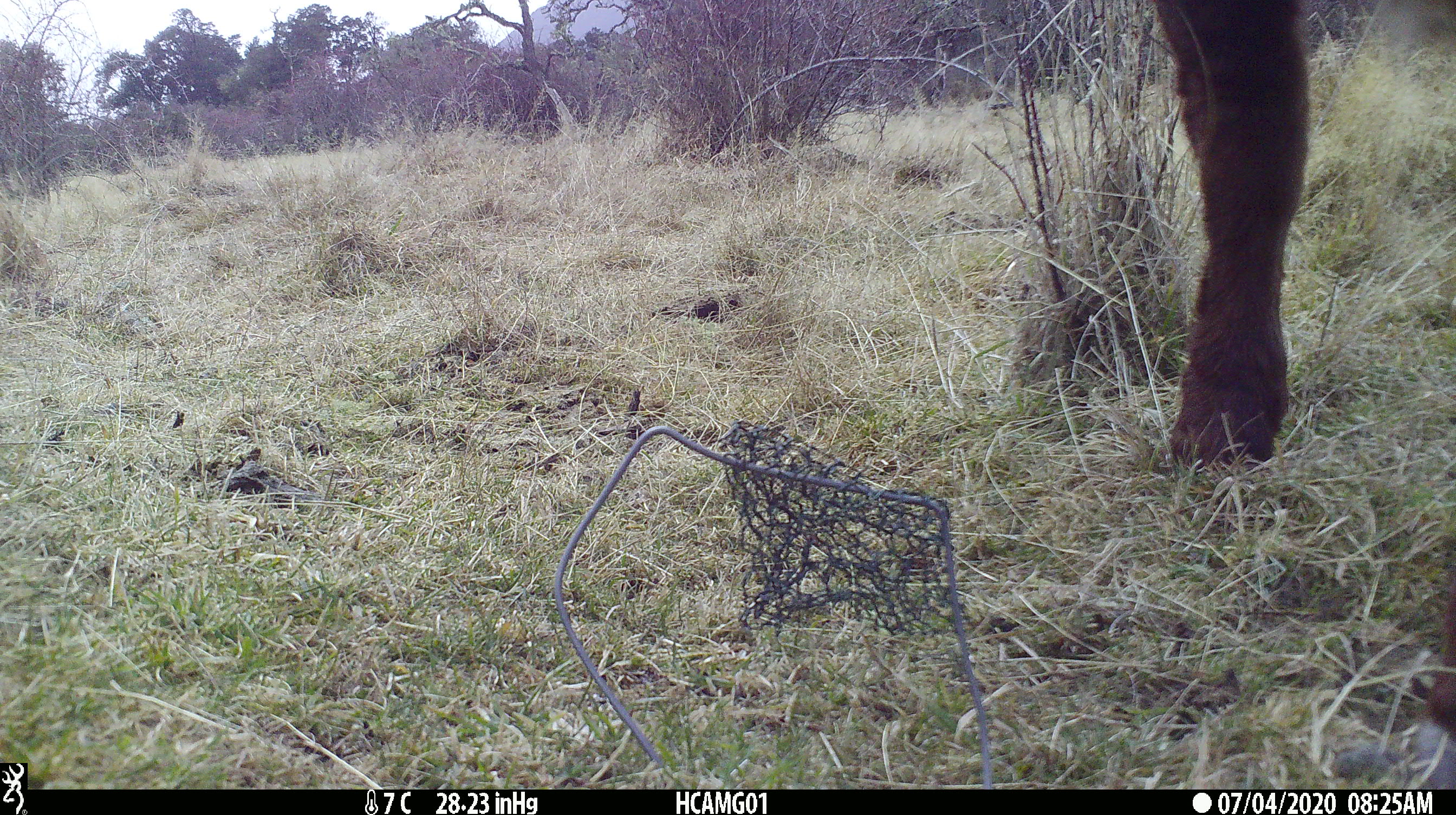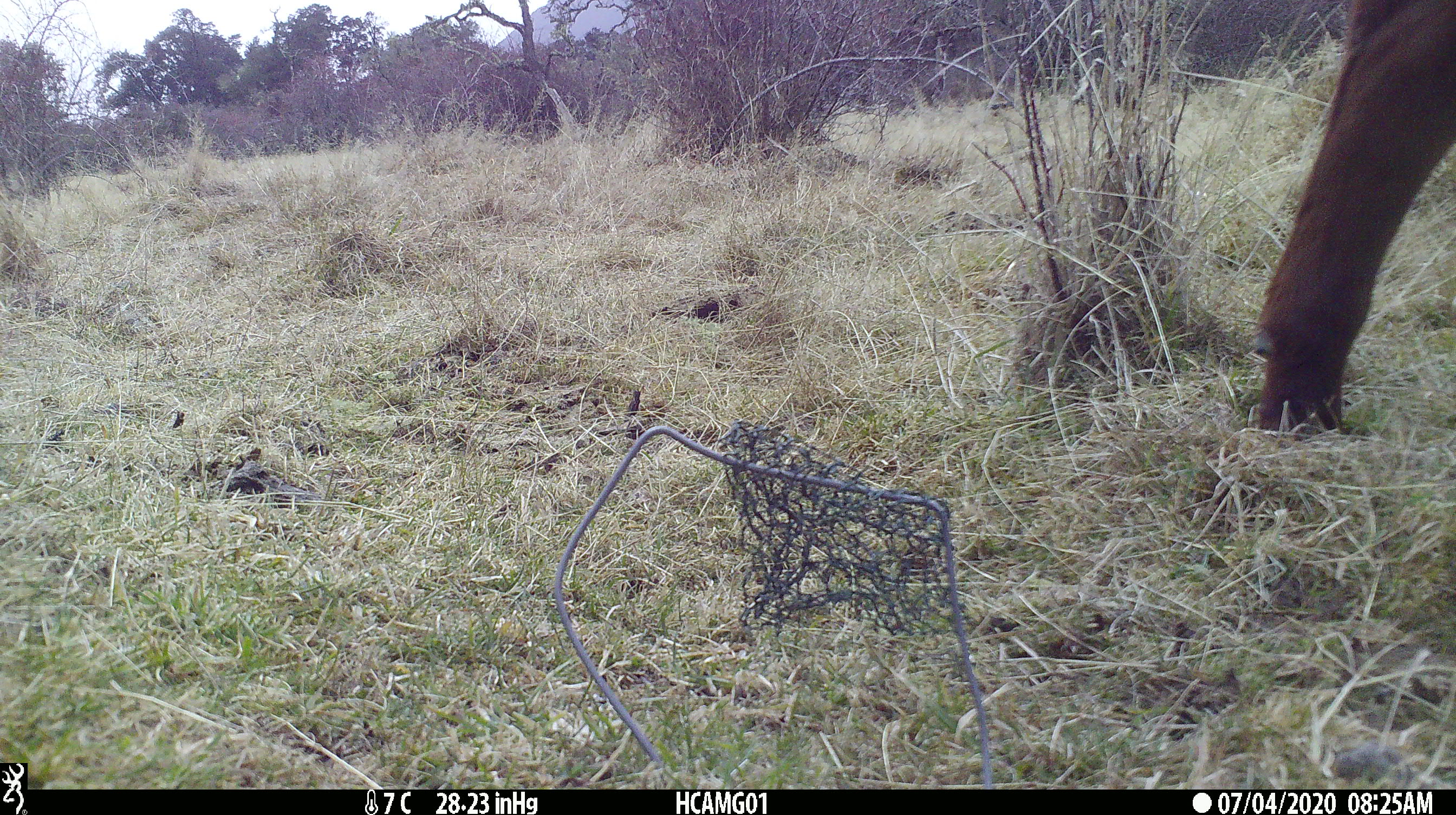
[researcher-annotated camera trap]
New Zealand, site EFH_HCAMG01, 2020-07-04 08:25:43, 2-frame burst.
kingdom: Animalia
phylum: Chordata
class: Mammalia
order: Artiodactyla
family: Bovidae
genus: Bos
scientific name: Bos taurus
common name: domestic cow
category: cow